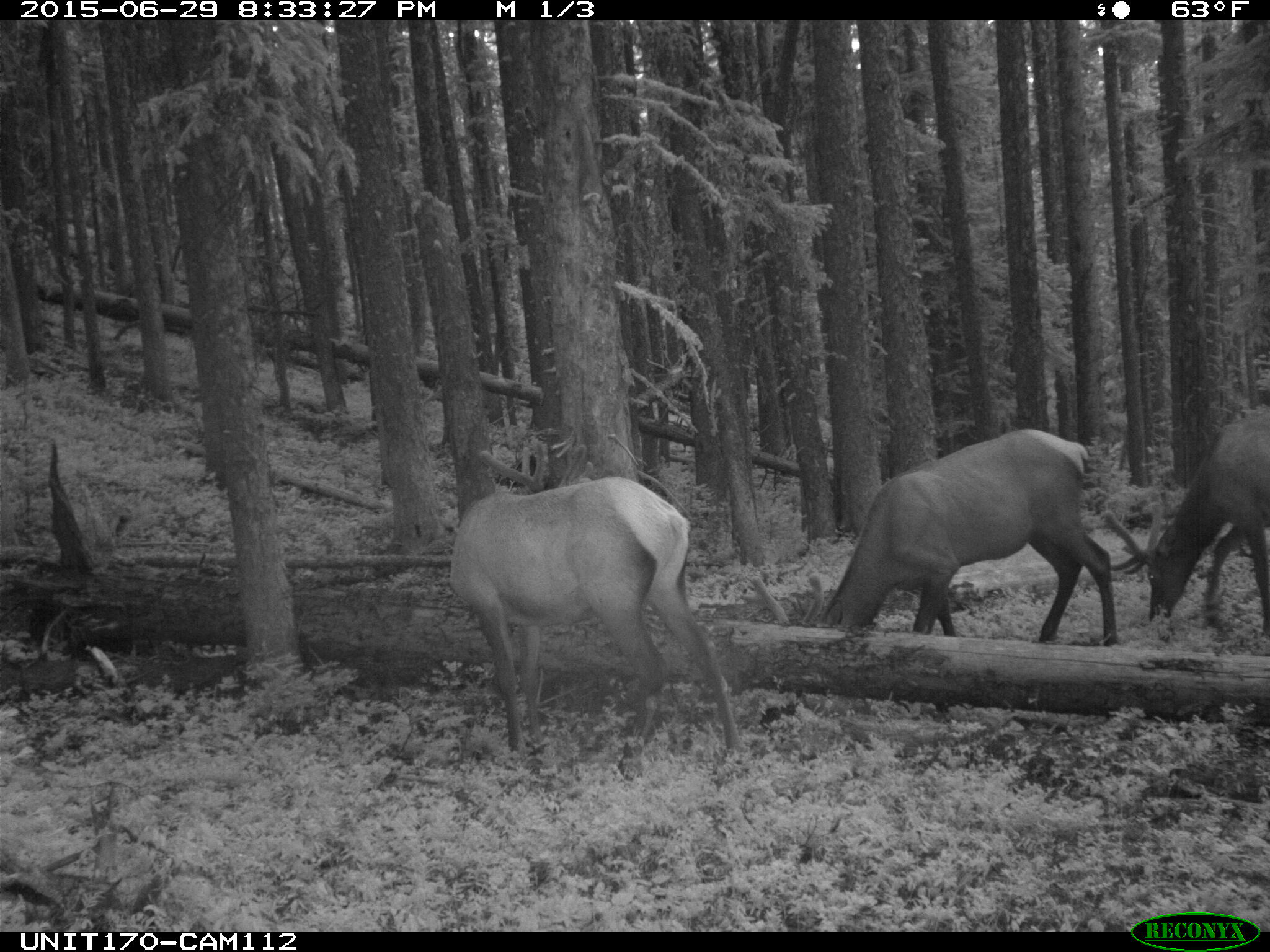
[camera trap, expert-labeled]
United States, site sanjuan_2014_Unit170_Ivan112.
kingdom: Animalia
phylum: Chordata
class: Mammalia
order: Artiodactyla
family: Cervidae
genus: Cervus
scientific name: Cervus elaphus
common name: red deer